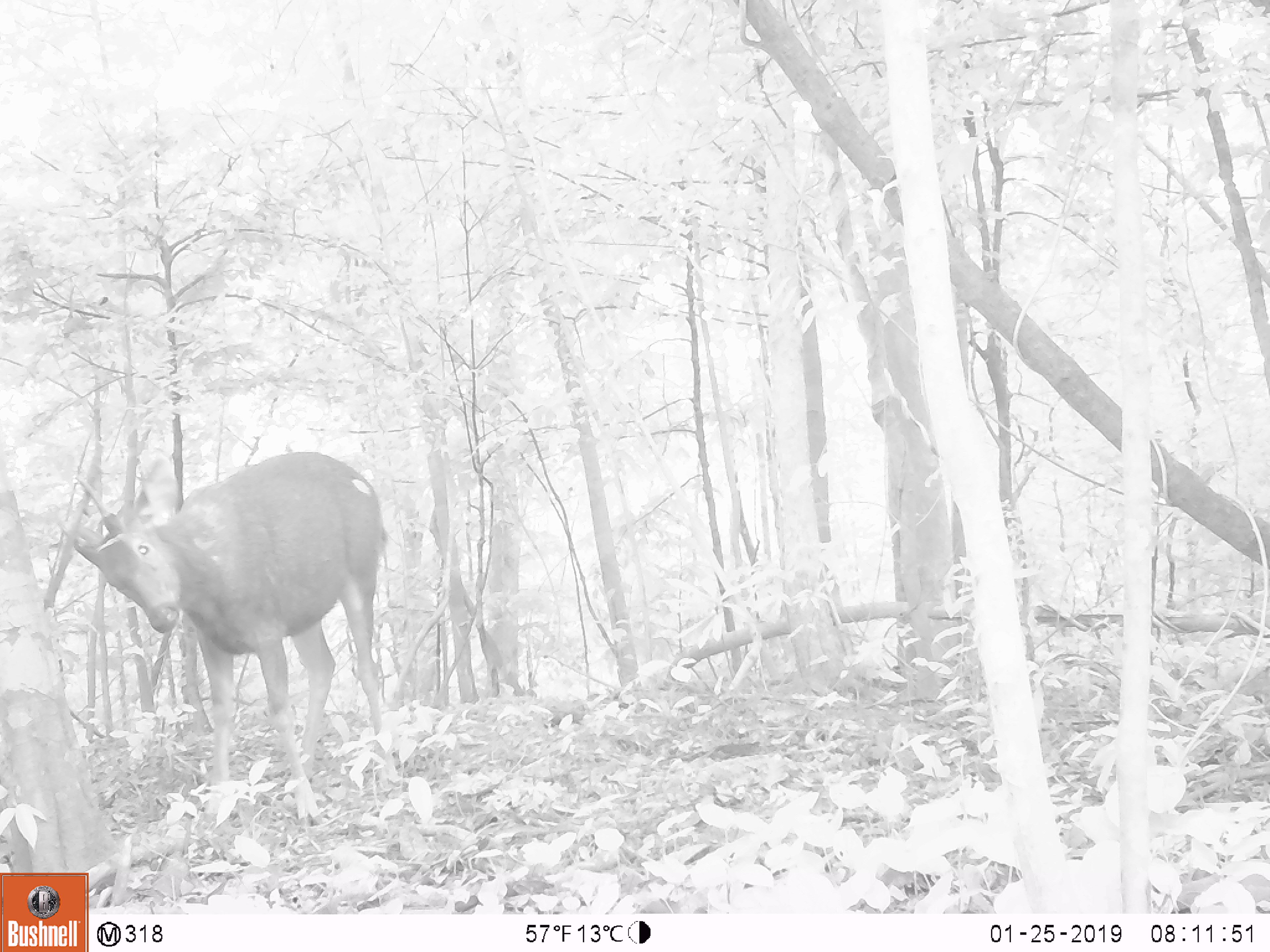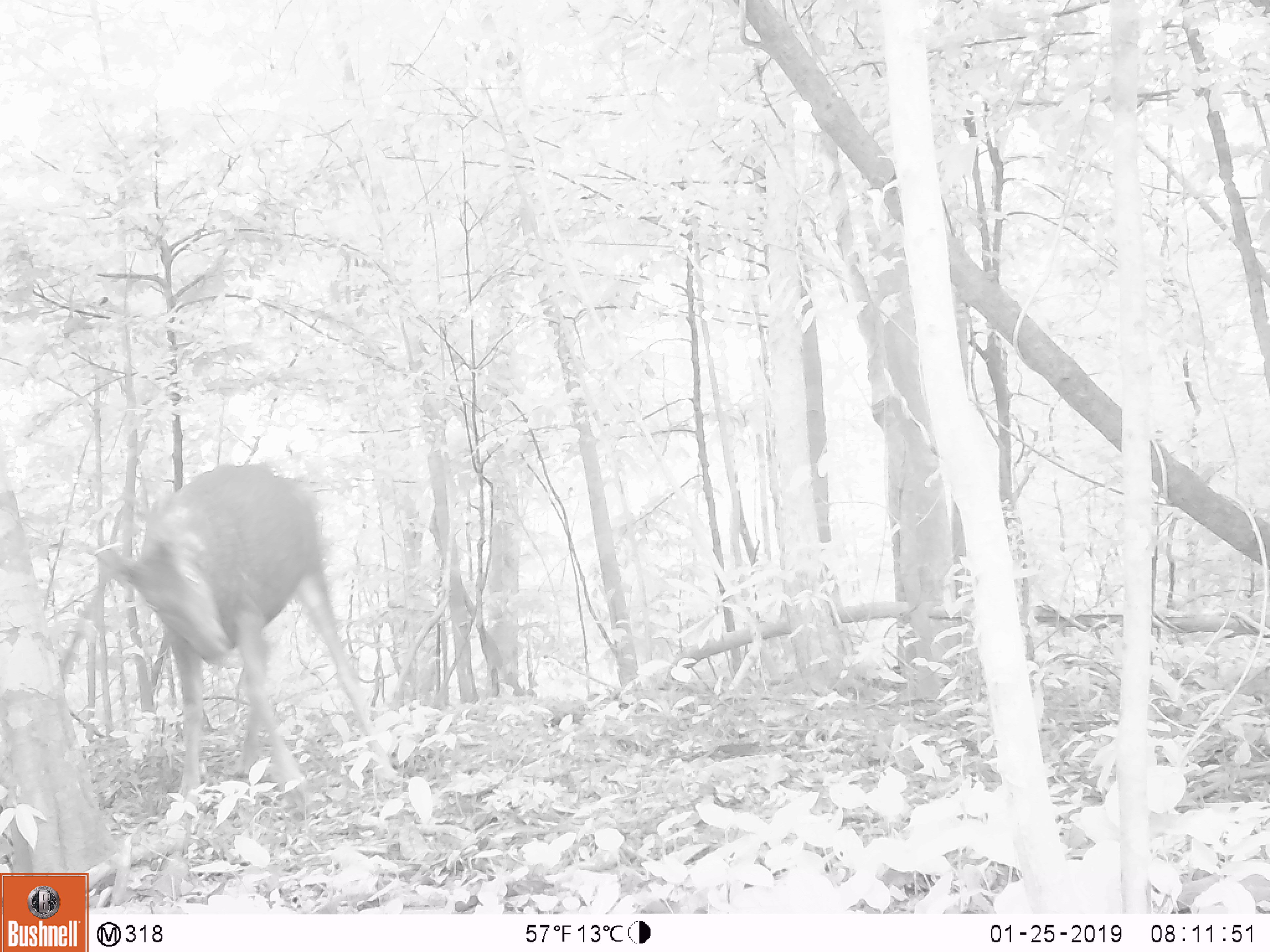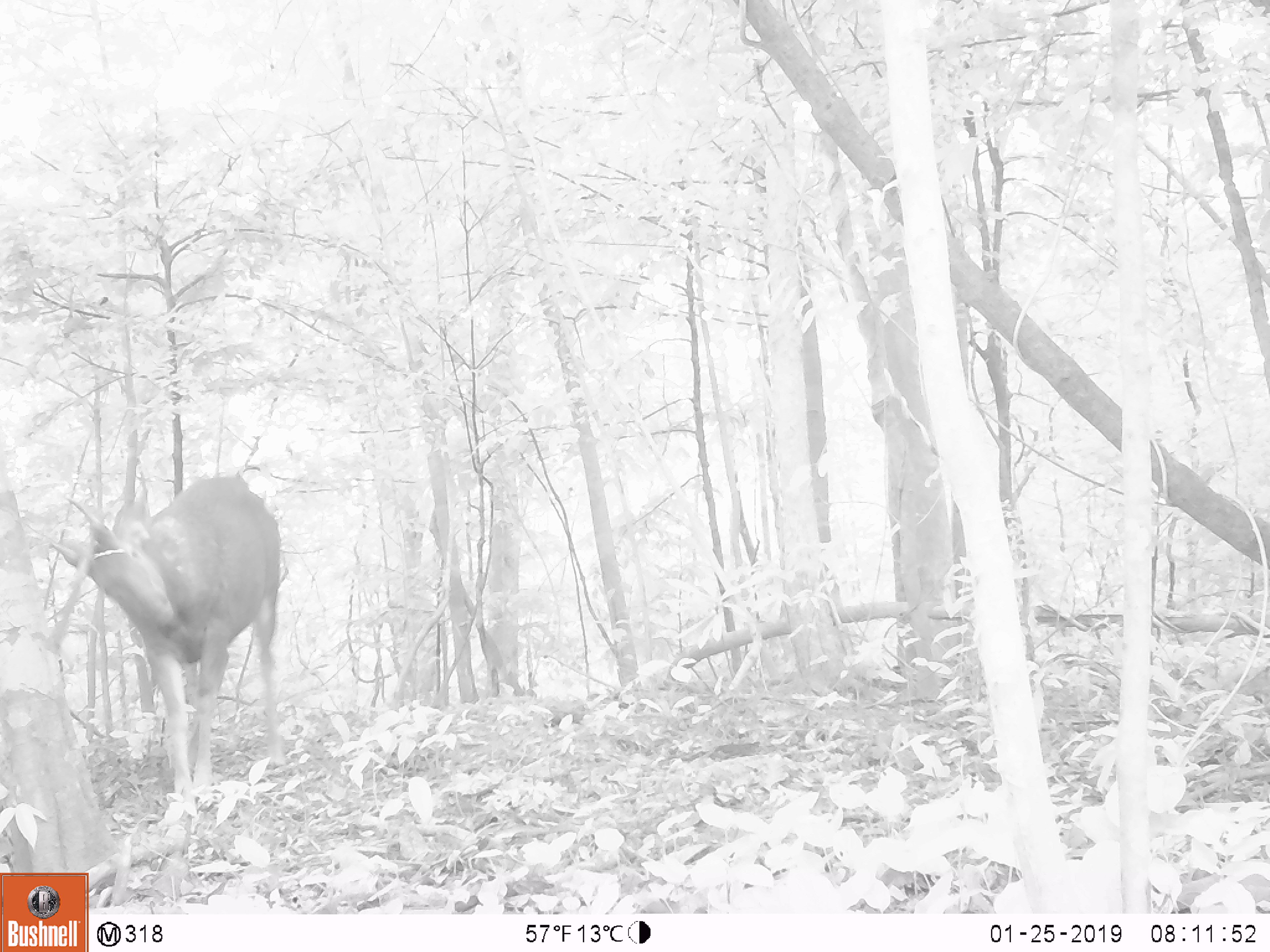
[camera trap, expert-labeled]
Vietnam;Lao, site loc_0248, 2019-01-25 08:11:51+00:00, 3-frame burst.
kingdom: Animalia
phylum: Chordata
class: Mammalia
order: Artiodactyla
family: Cervidae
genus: Rusa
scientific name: Rusa unicolor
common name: sambar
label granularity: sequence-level